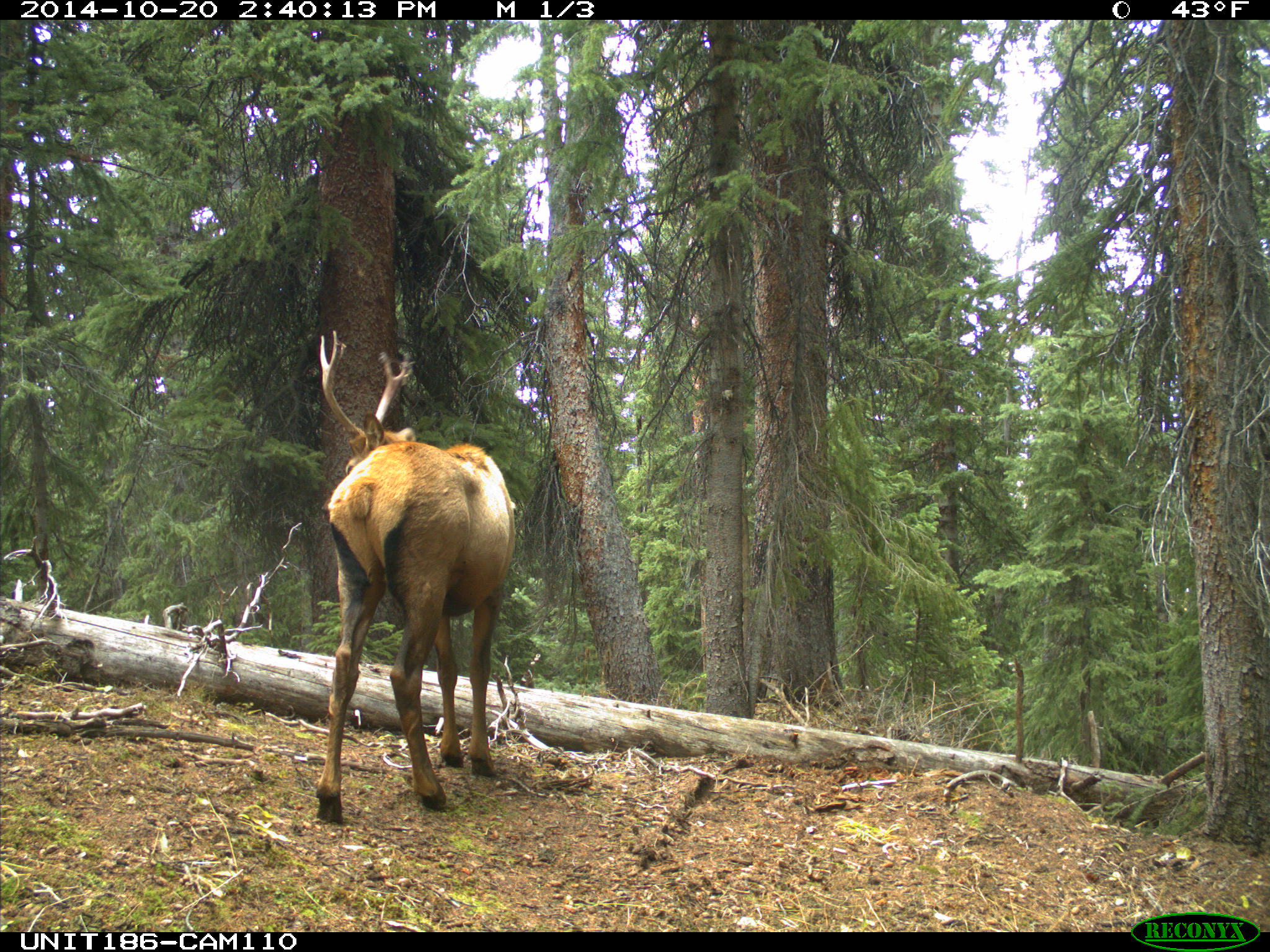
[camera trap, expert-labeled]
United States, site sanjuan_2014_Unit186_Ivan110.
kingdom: Animalia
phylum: Chordata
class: Mammalia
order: Artiodactyla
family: Cervidae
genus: Cervus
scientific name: Cervus elaphus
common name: red deer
Cervus elaphus (red deer).